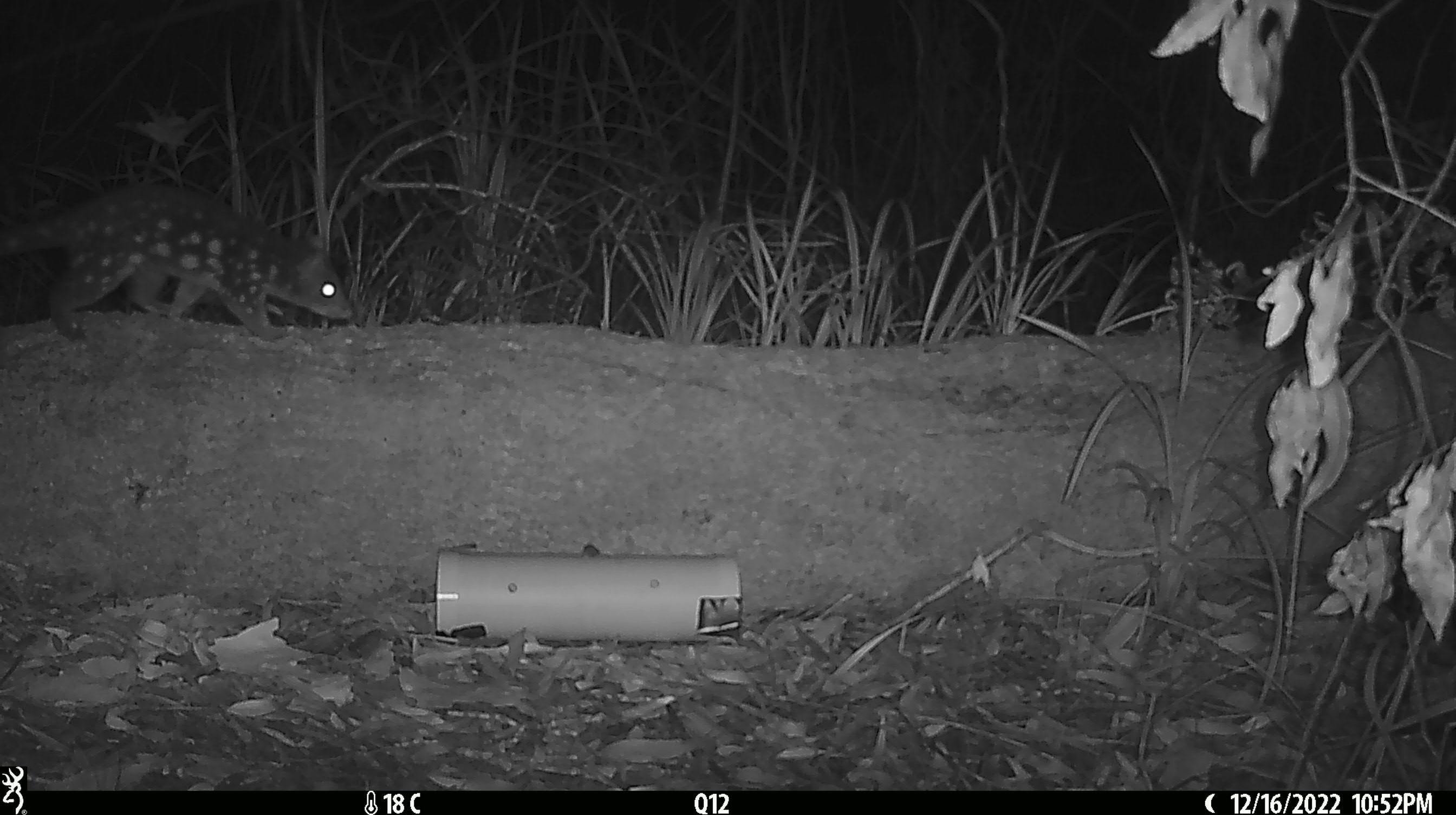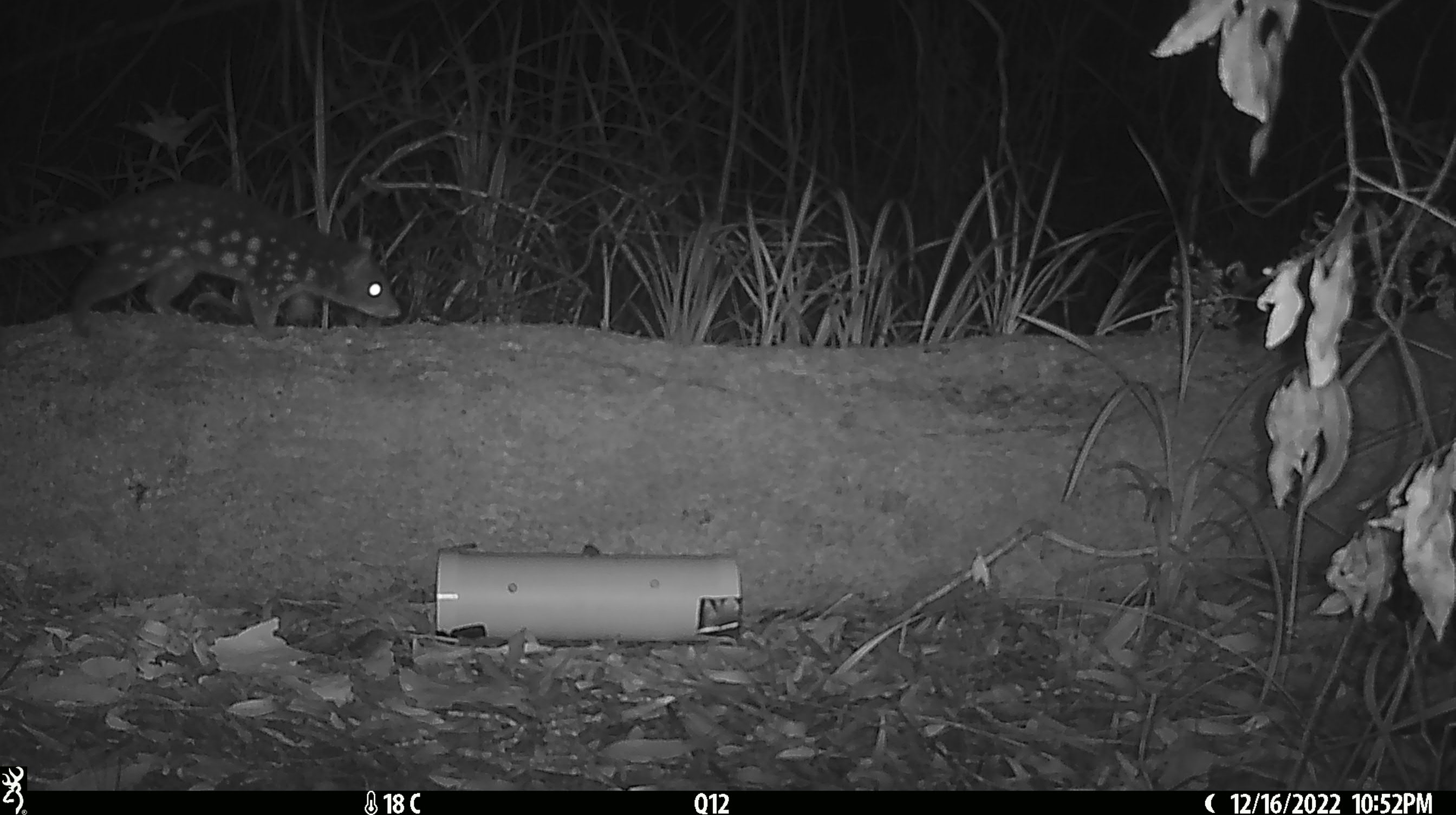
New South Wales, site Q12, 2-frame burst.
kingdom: Animalia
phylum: Chordata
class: Mammalia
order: Dasyuromorphia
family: Dasyuridae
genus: Dasyurus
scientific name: Dasyurus maculatus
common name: spotted-tailed quoll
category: quoll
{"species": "quoll (spotted-tailed quoll) (Dasyurus maculatus)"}